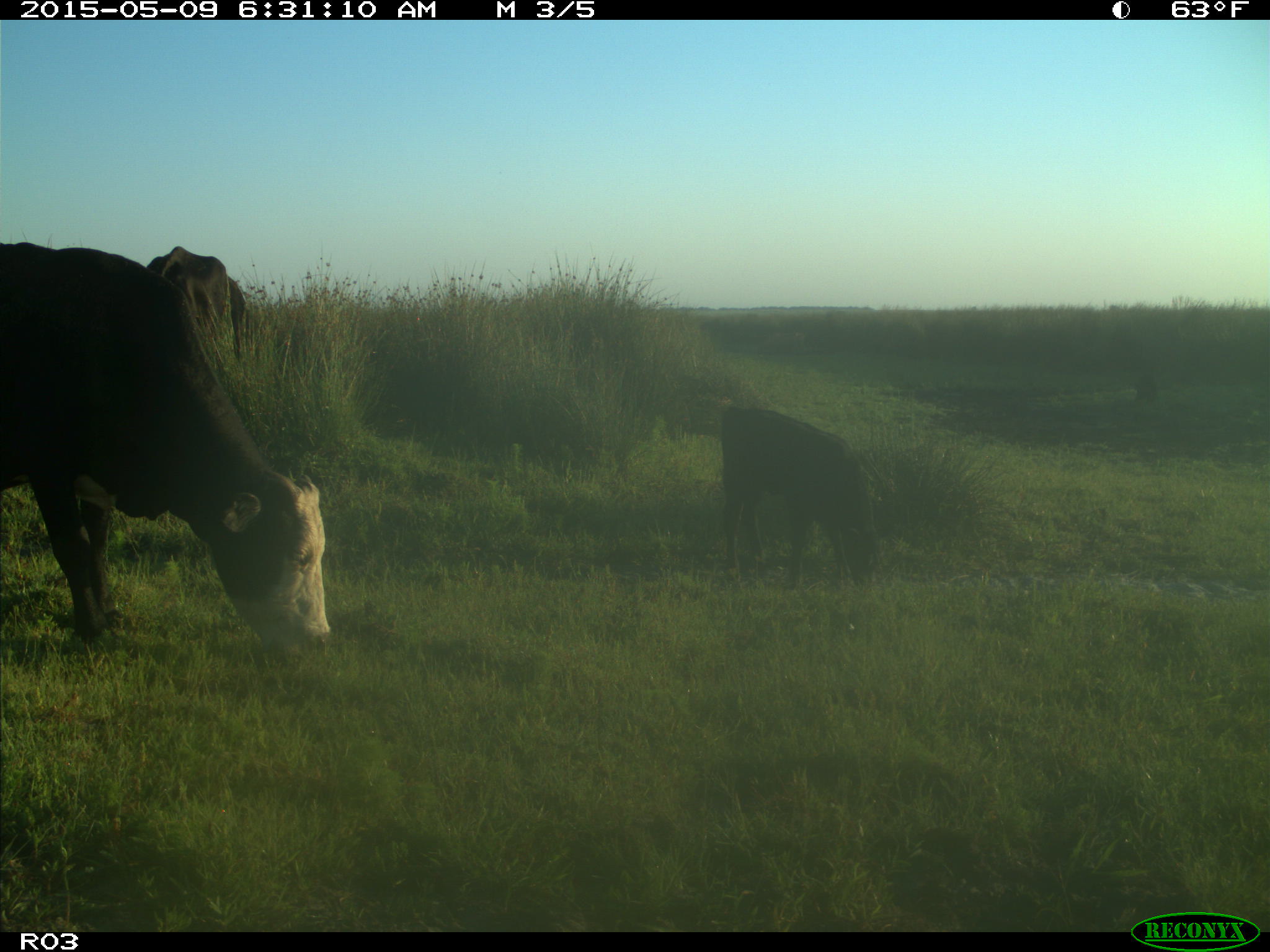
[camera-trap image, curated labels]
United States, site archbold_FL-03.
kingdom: Animalia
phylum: Chordata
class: Mammalia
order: Artiodactyla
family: Bovidae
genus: Bos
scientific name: Bos taurus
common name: domestic cow